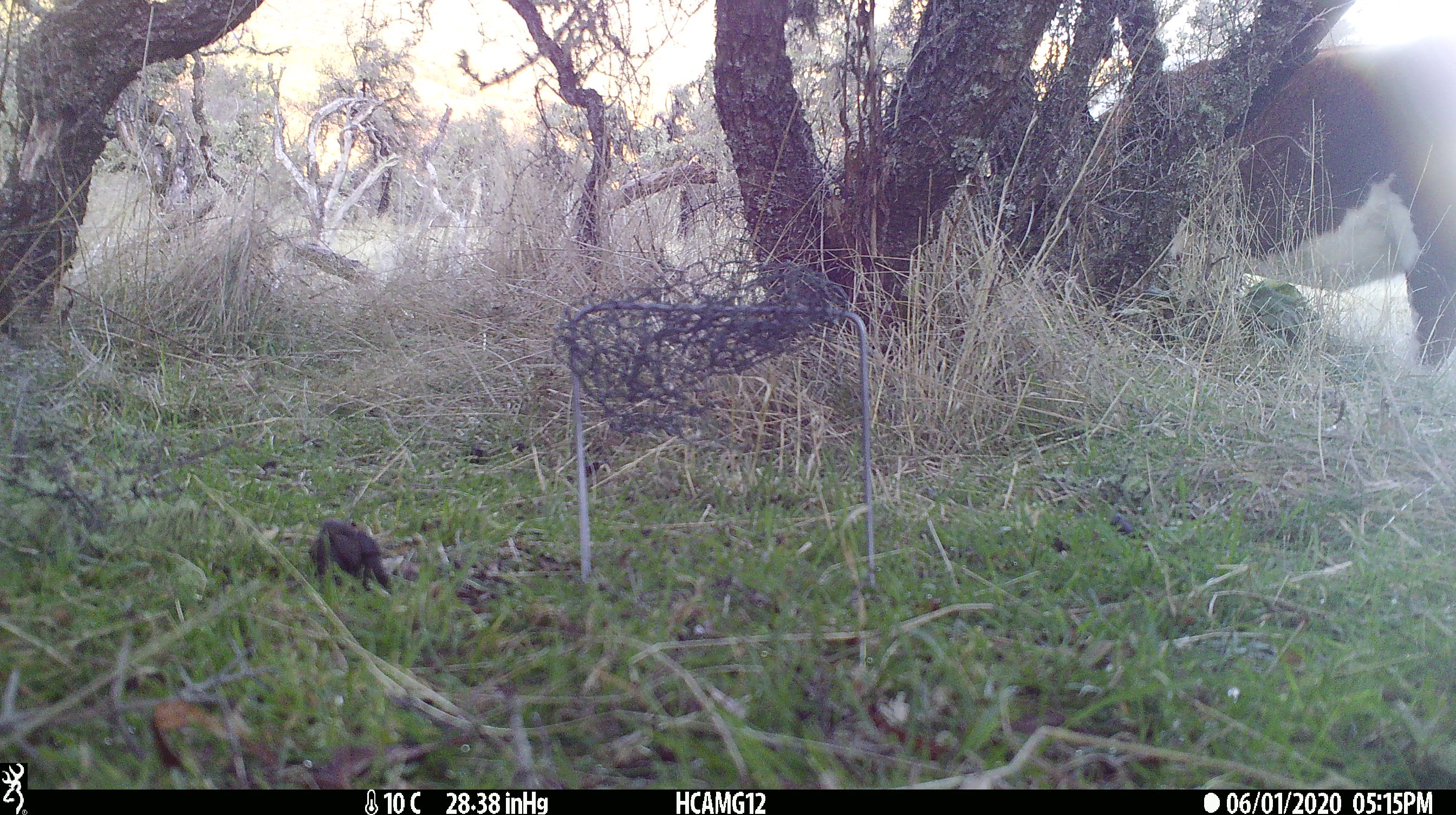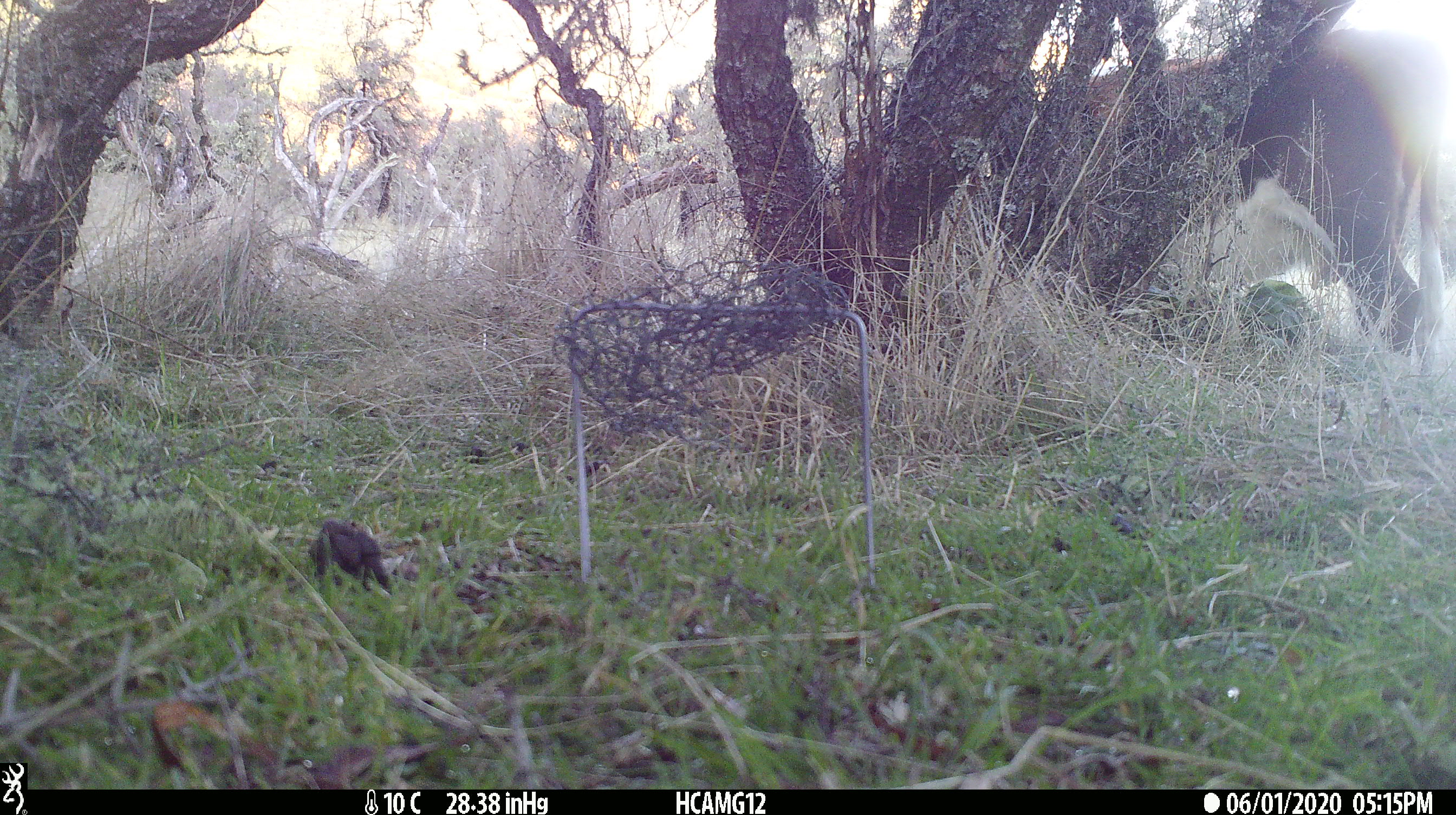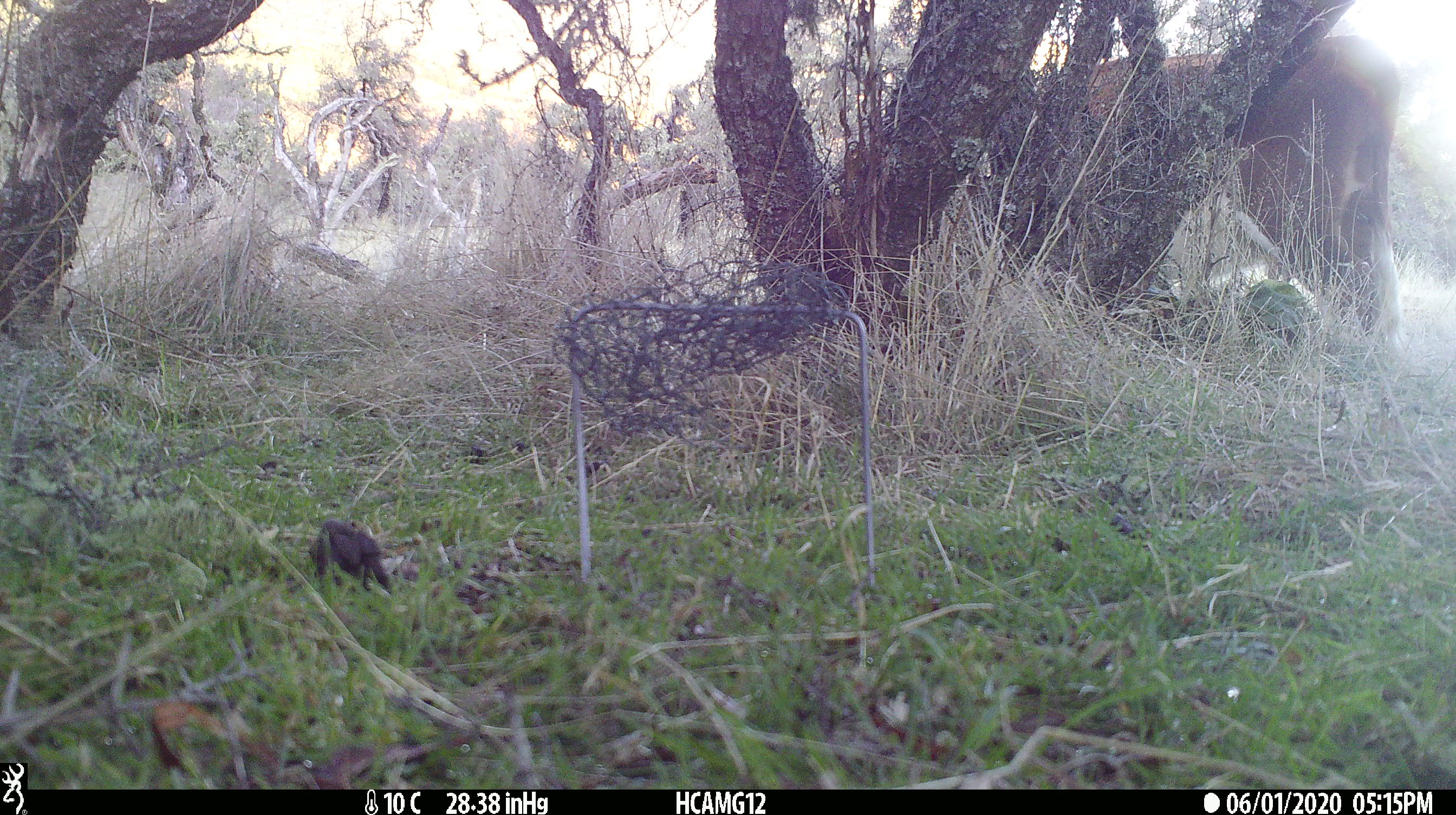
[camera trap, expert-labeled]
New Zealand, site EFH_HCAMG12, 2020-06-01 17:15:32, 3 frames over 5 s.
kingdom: Animalia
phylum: Chordata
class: Mammalia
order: Artiodactyla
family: Bovidae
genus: Bos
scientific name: Bos taurus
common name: domestic cow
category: cow